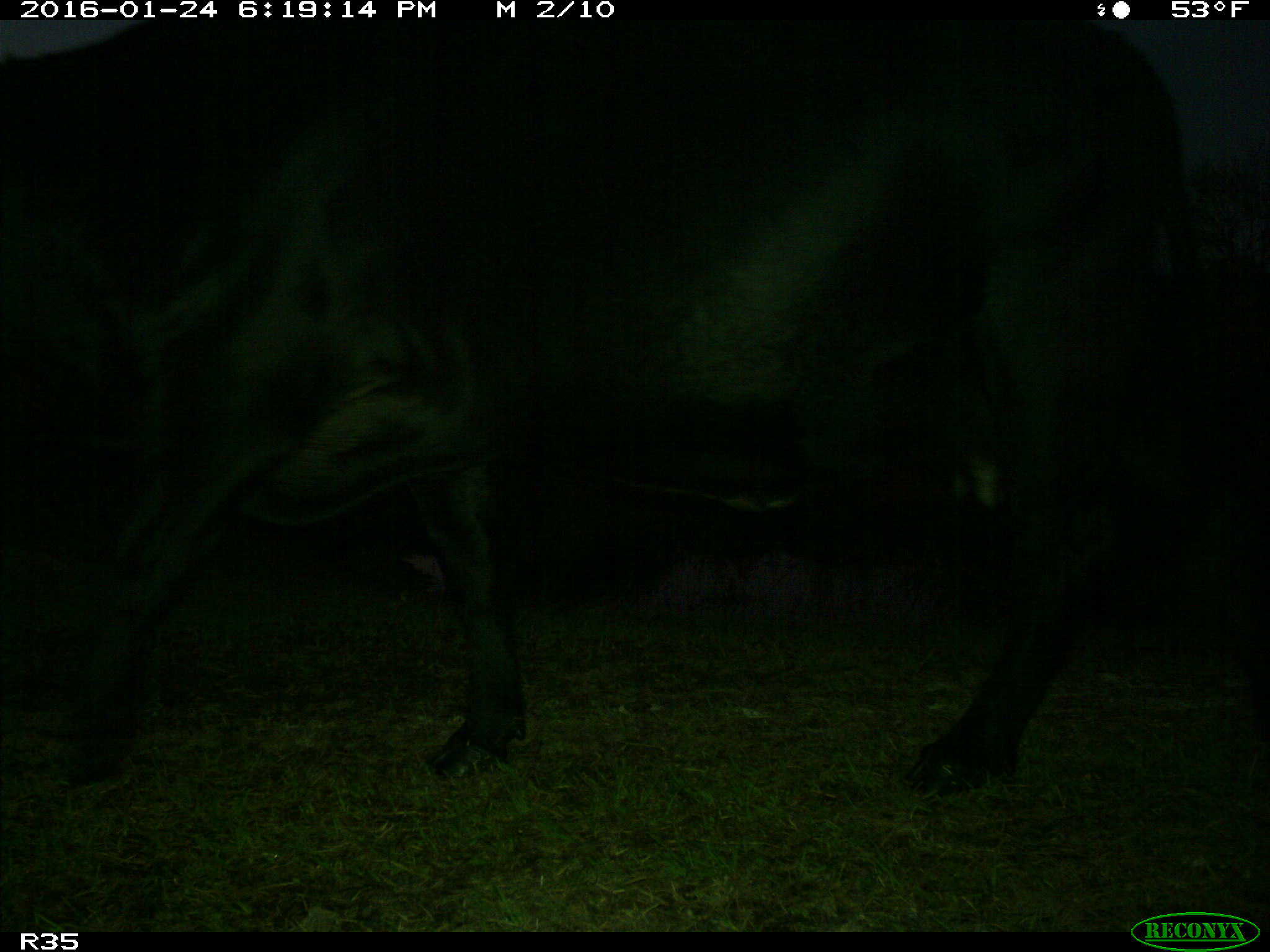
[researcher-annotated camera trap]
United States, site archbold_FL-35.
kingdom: Animalia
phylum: Chordata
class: Mammalia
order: Artiodactyla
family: Bovidae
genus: Bos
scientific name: Bos taurus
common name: domestic cow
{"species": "Bos taurus (domestic cow)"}